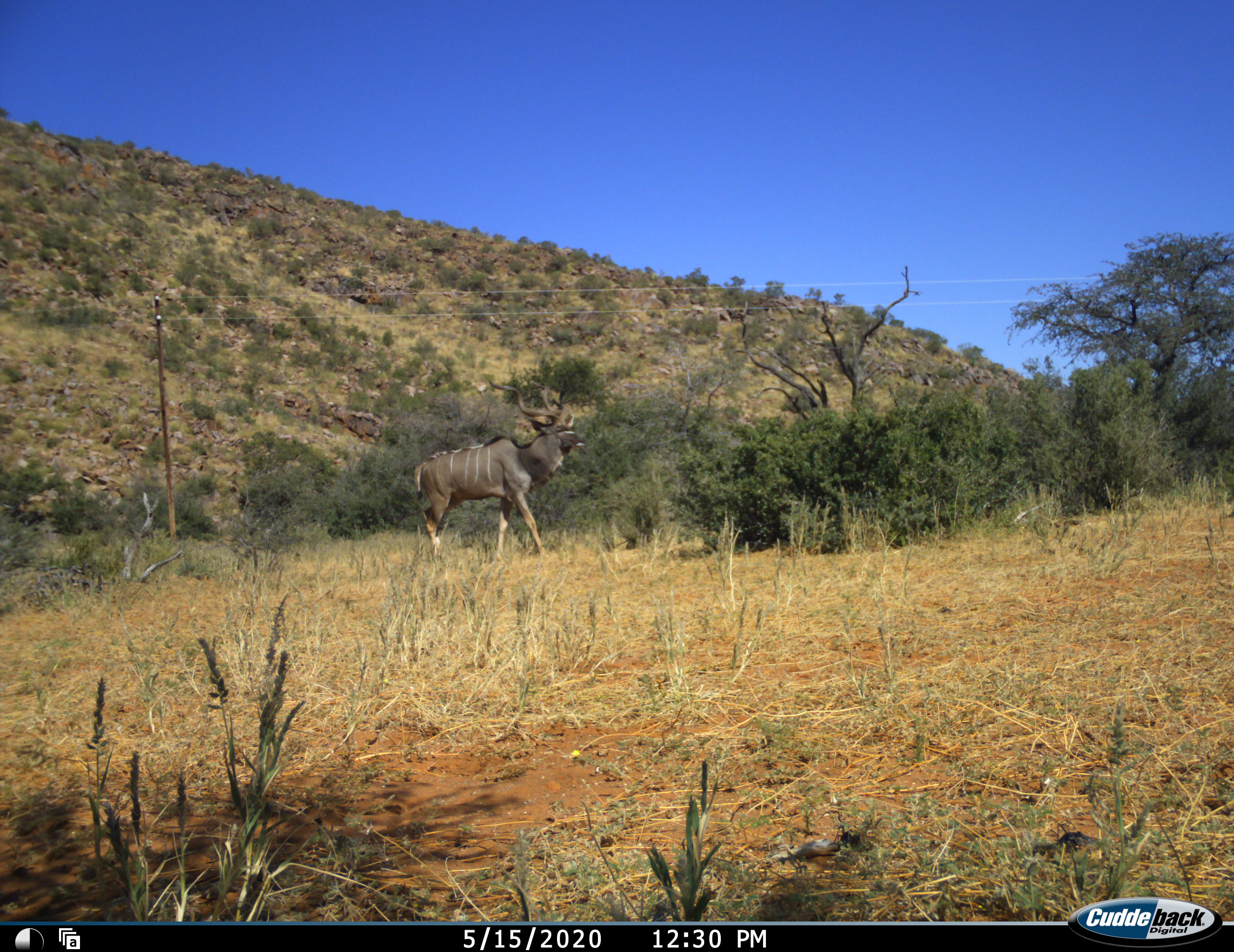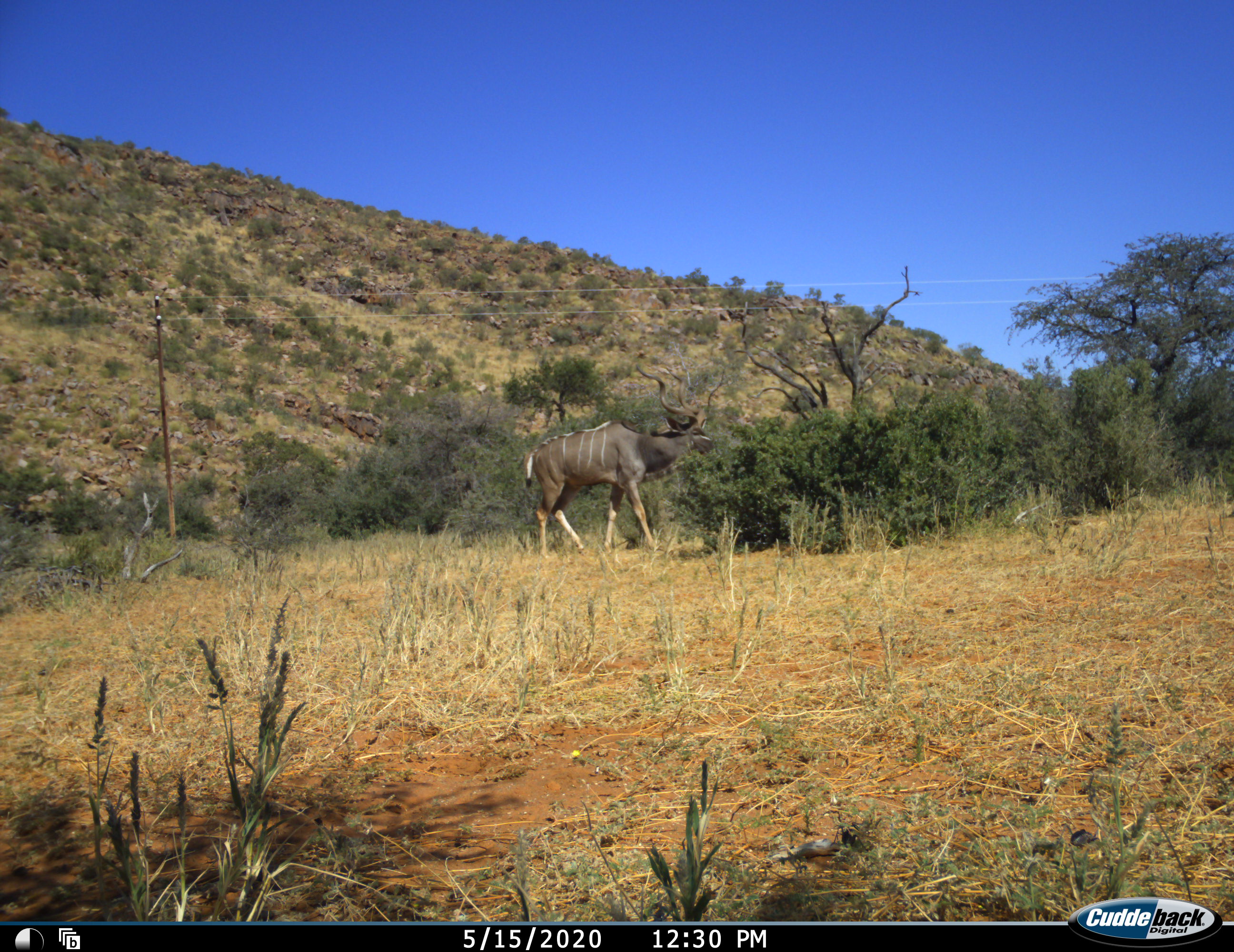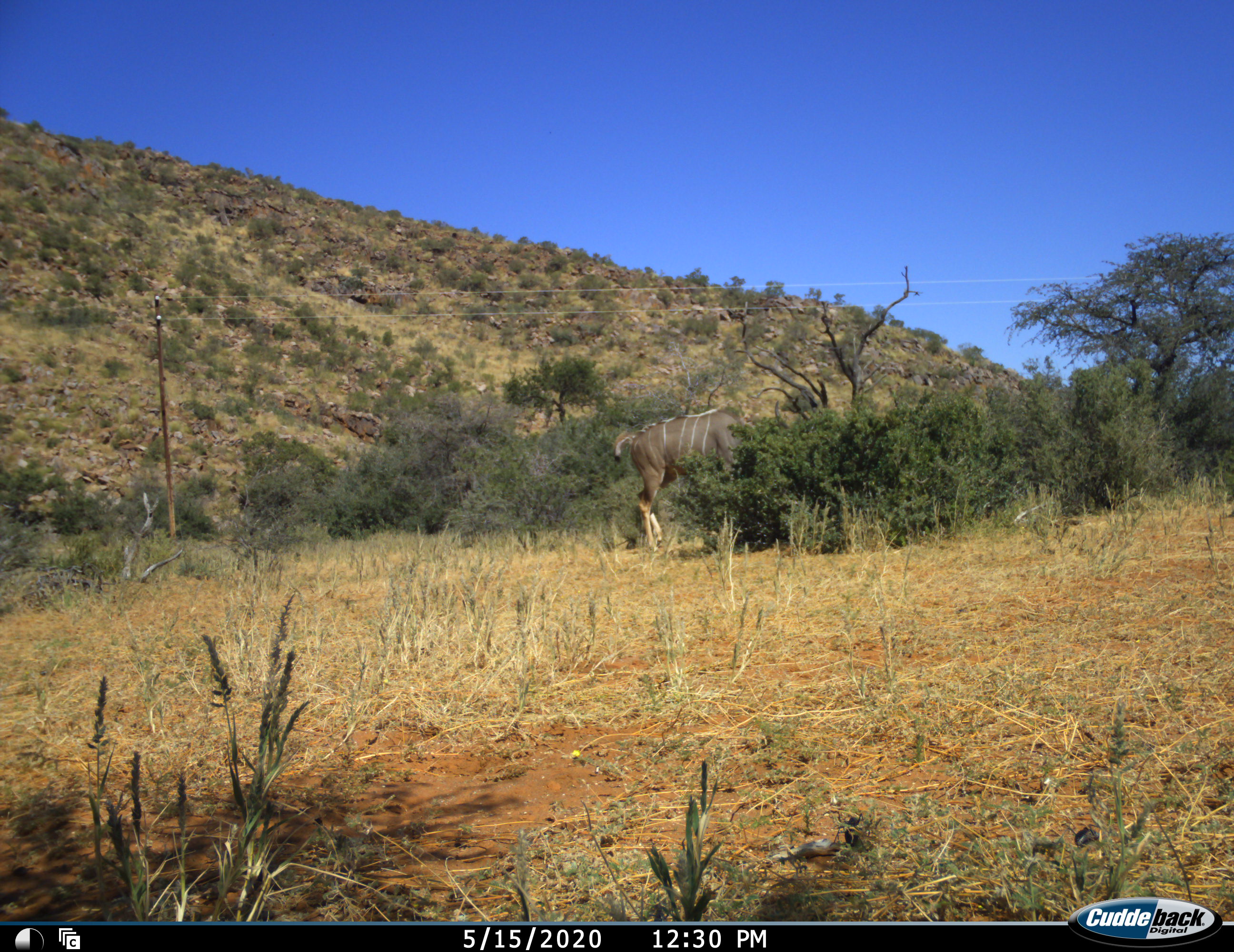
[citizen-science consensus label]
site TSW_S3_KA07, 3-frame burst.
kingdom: Animalia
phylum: Chordata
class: Mammalia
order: Artiodactyla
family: Bovidae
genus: Tragelaphus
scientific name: Tragelaphus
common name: kudu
Kudu (Tragelaphus), count 1. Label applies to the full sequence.